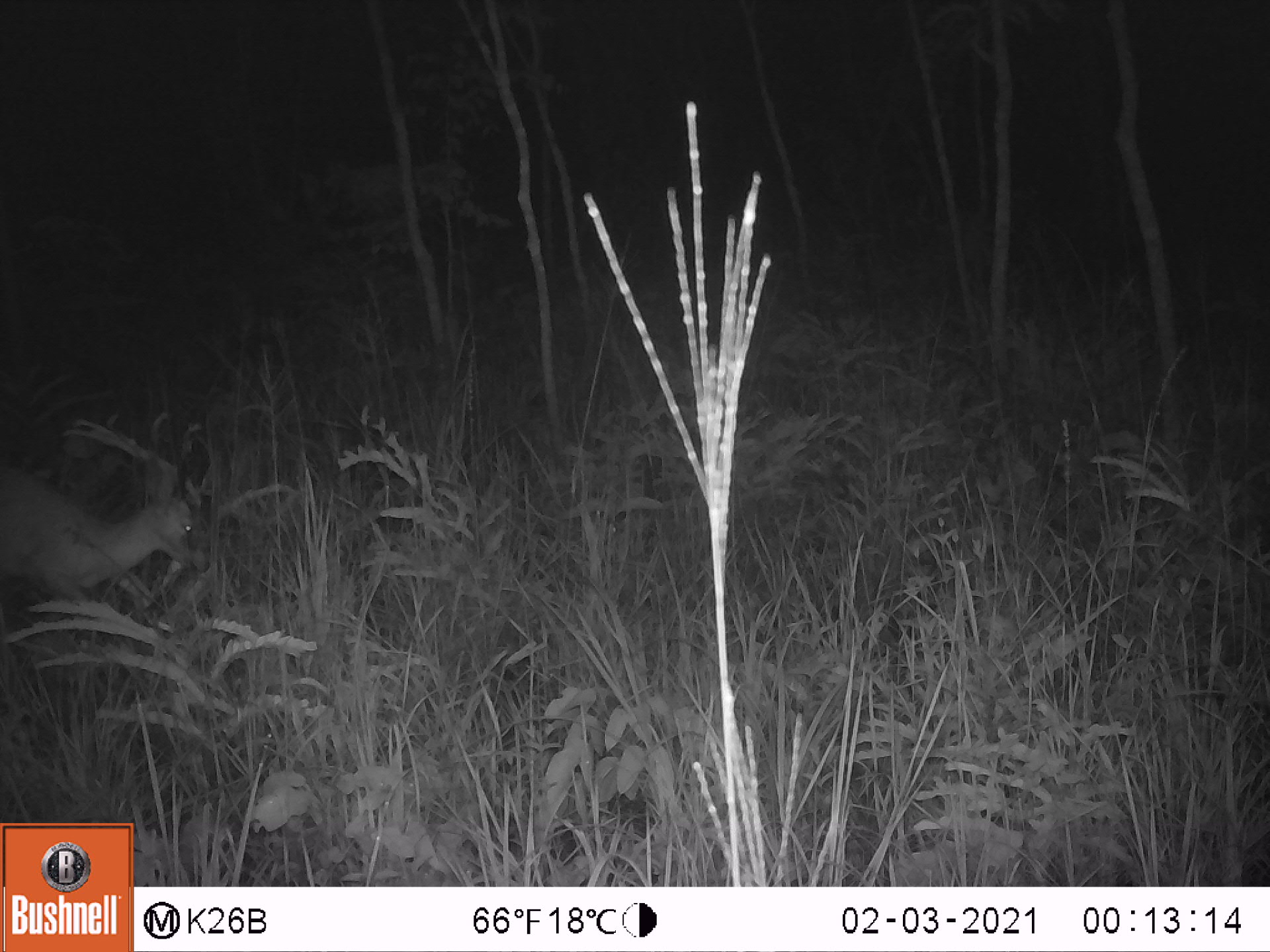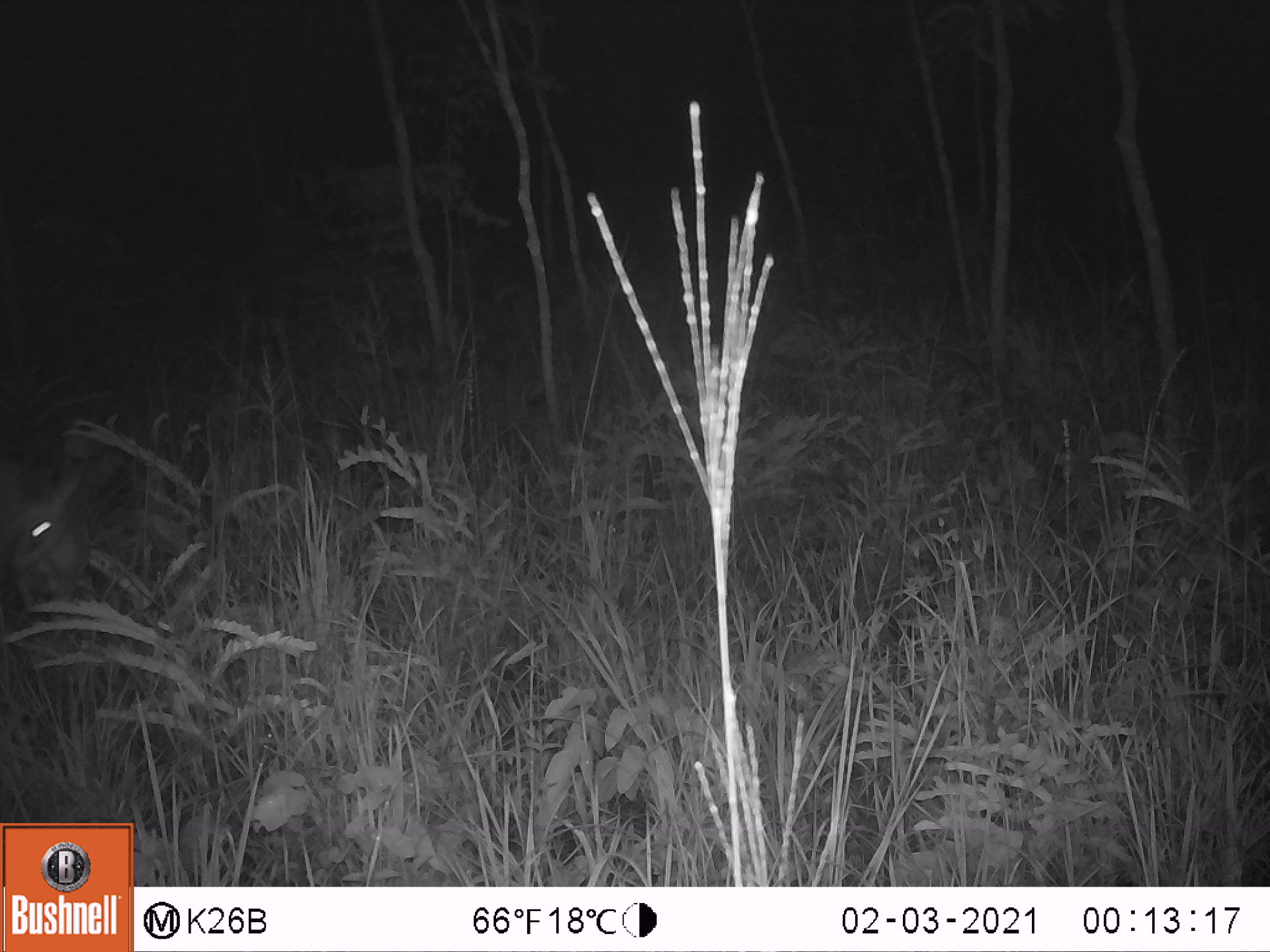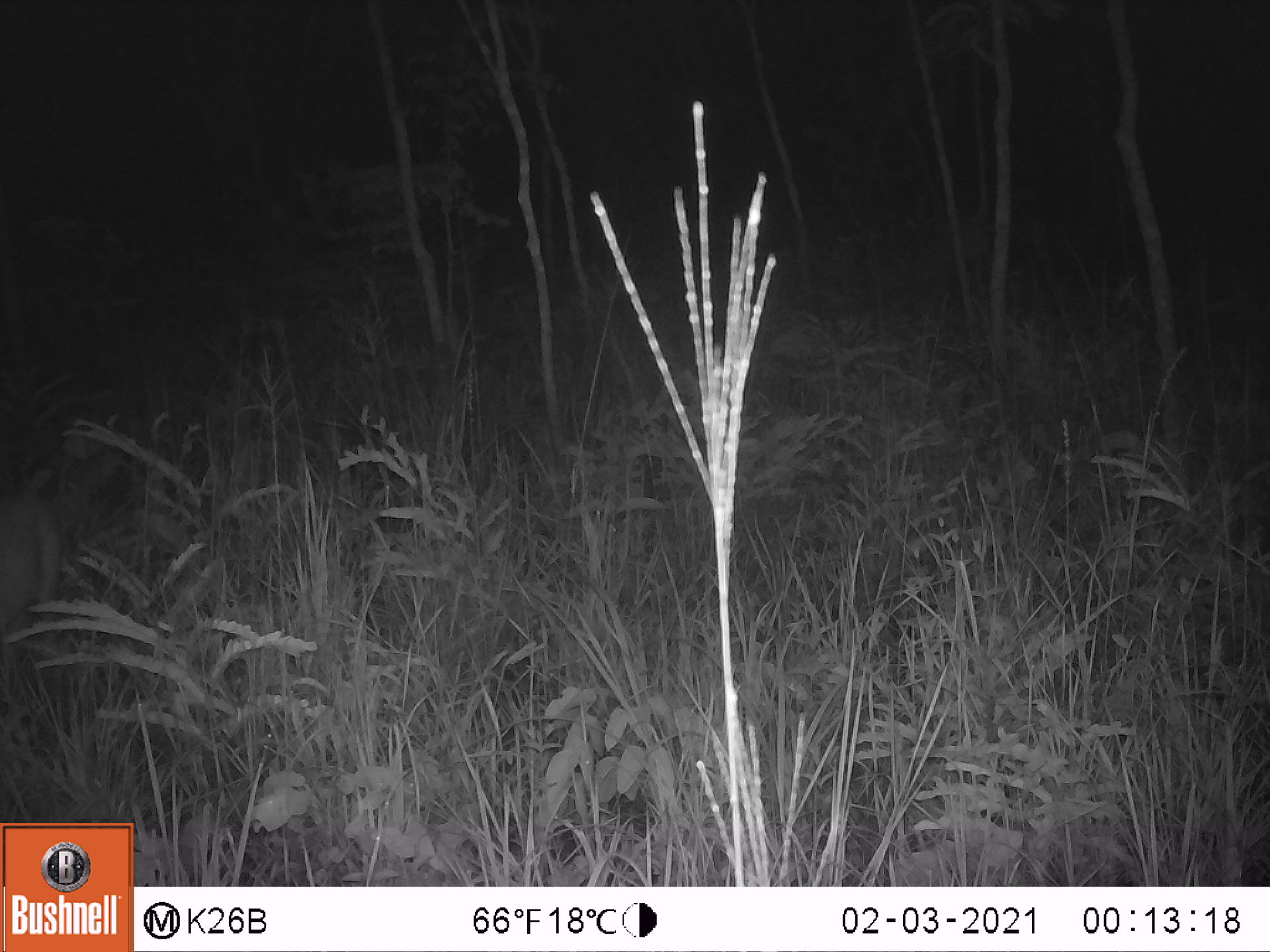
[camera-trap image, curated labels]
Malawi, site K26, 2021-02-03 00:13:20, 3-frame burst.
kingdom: Animalia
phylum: Chordata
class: Mammalia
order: Artiodactyla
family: Bovidae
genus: Sylvicapra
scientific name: Sylvicapra grimmia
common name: common duiker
Common duiker (Sylvicapra grimmia), count 1.